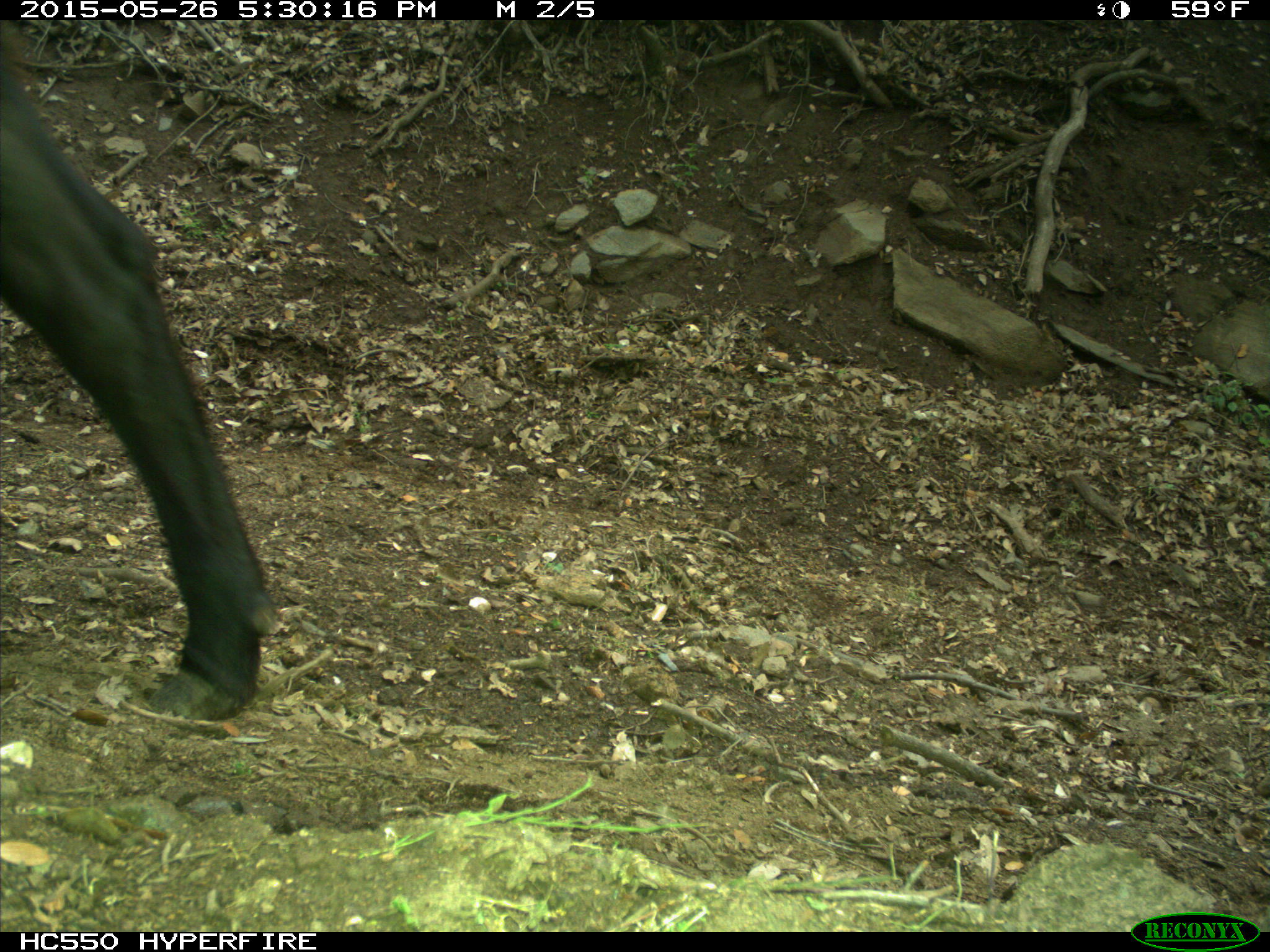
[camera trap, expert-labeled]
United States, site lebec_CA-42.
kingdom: Animalia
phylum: Chordata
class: Mammalia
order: Artiodactyla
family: Bovidae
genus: Bos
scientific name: Bos taurus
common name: domestic cow